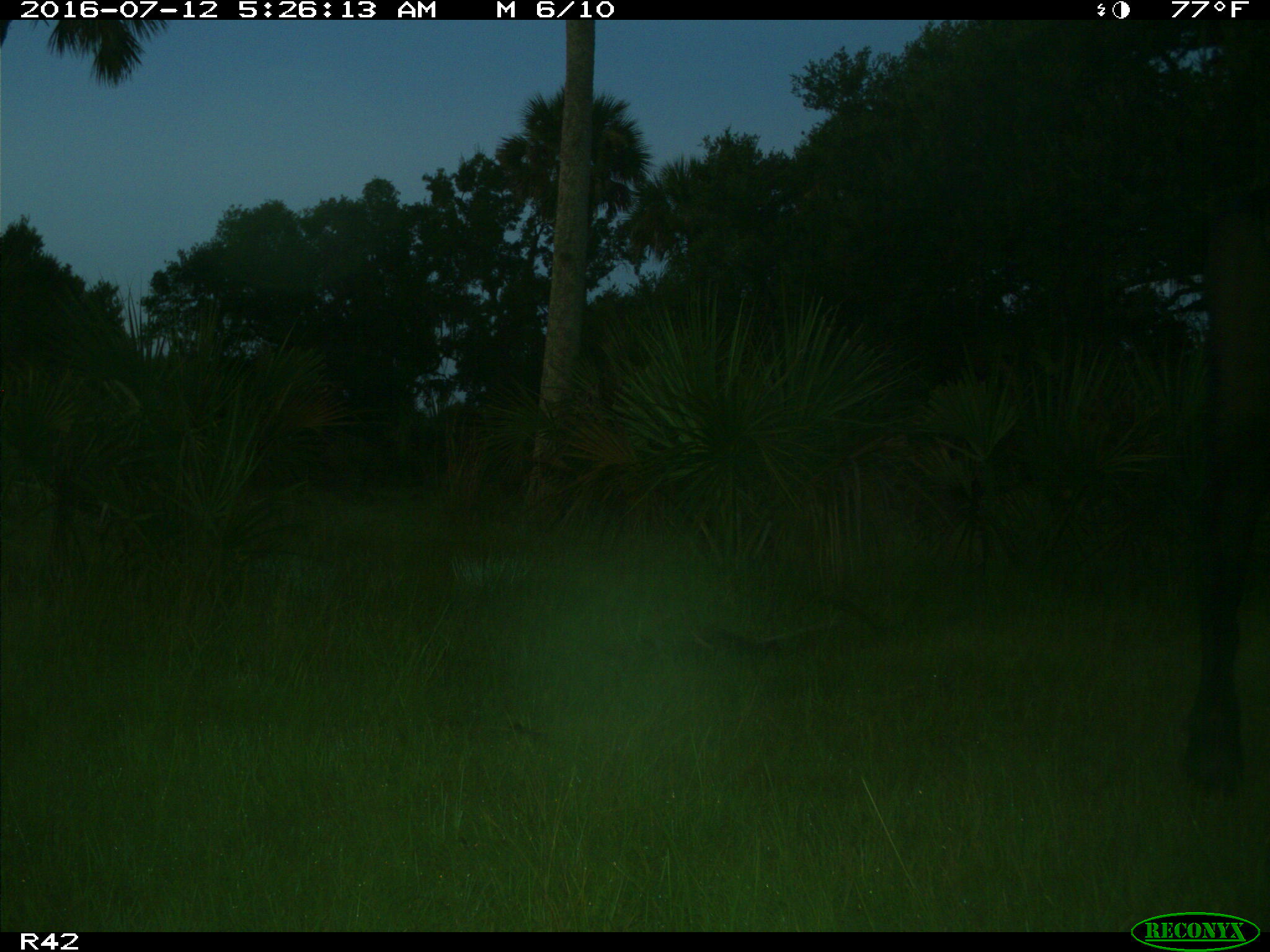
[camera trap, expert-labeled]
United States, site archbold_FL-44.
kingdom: Animalia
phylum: Chordata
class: Mammalia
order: Artiodactyla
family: Bovidae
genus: Bos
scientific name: Bos taurus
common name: domestic cow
Bos taurus (domestic cow).